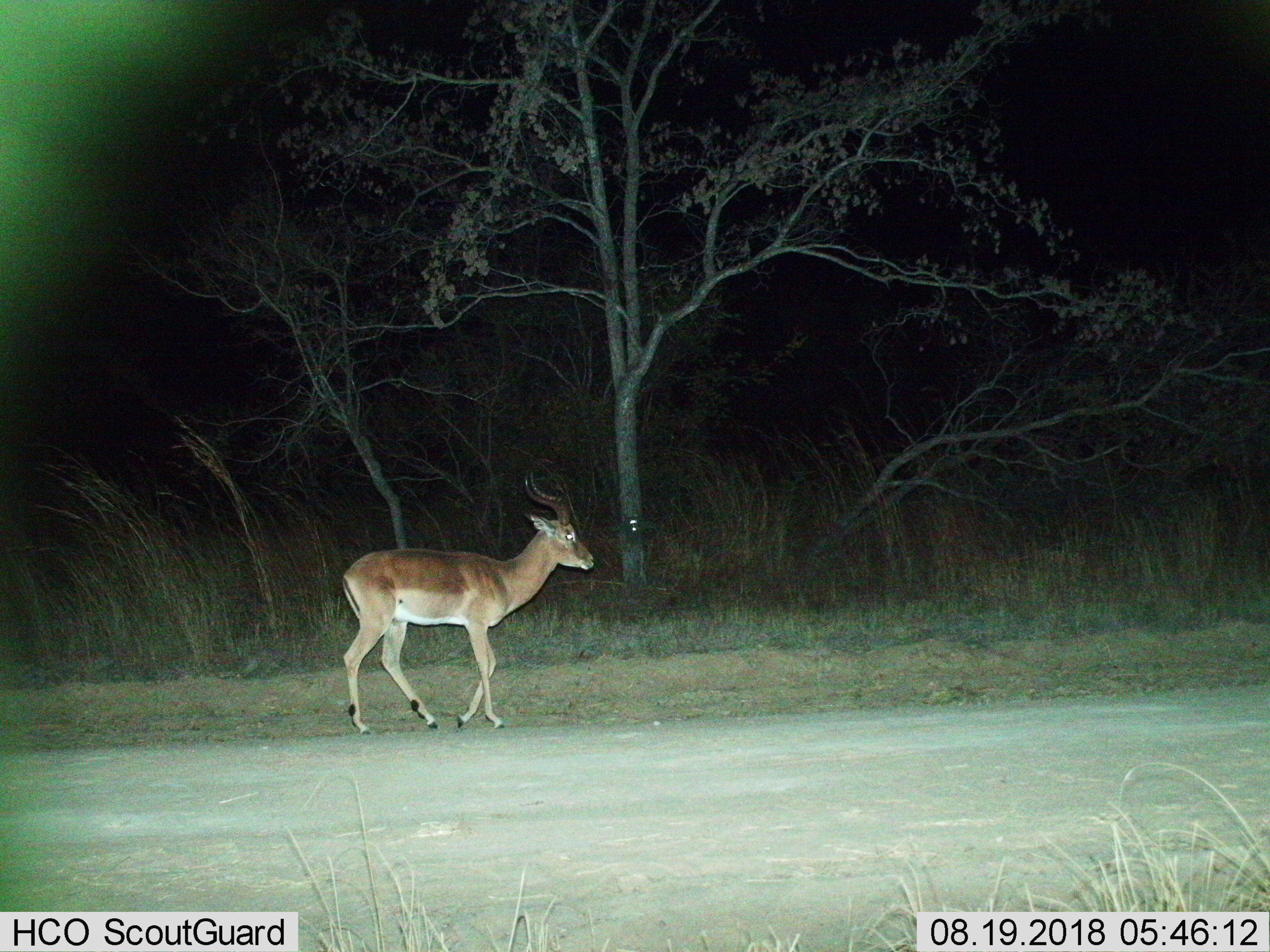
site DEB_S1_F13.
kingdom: Animalia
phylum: Chordata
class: Mammalia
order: Artiodactyla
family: Bovidae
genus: Aepyceros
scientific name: Aepyceros melampus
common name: impala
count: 1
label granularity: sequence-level